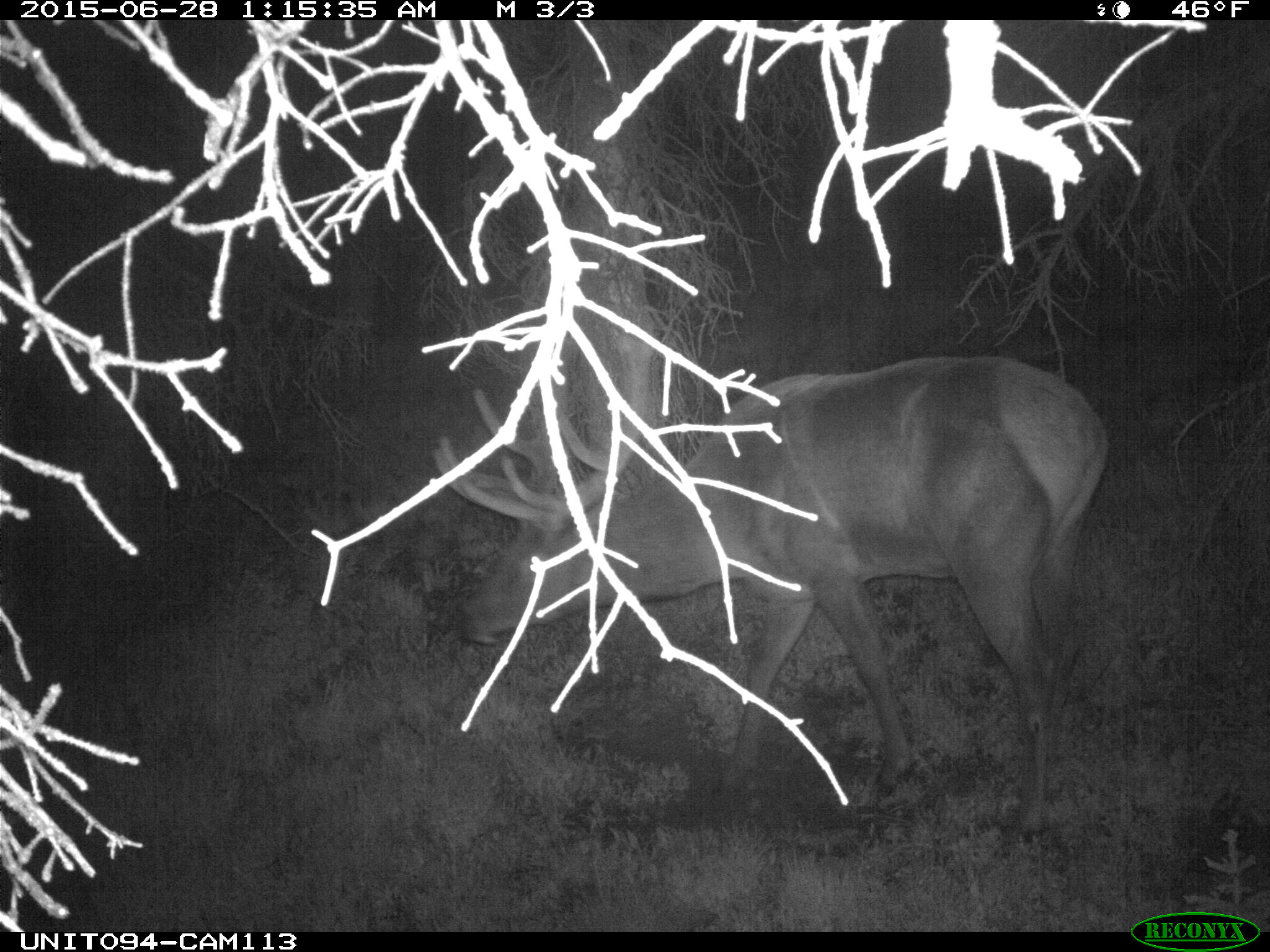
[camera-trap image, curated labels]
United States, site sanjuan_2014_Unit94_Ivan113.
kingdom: Animalia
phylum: Chordata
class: Mammalia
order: Artiodactyla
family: Cervidae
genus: Cervus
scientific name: Cervus elaphus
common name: red deer